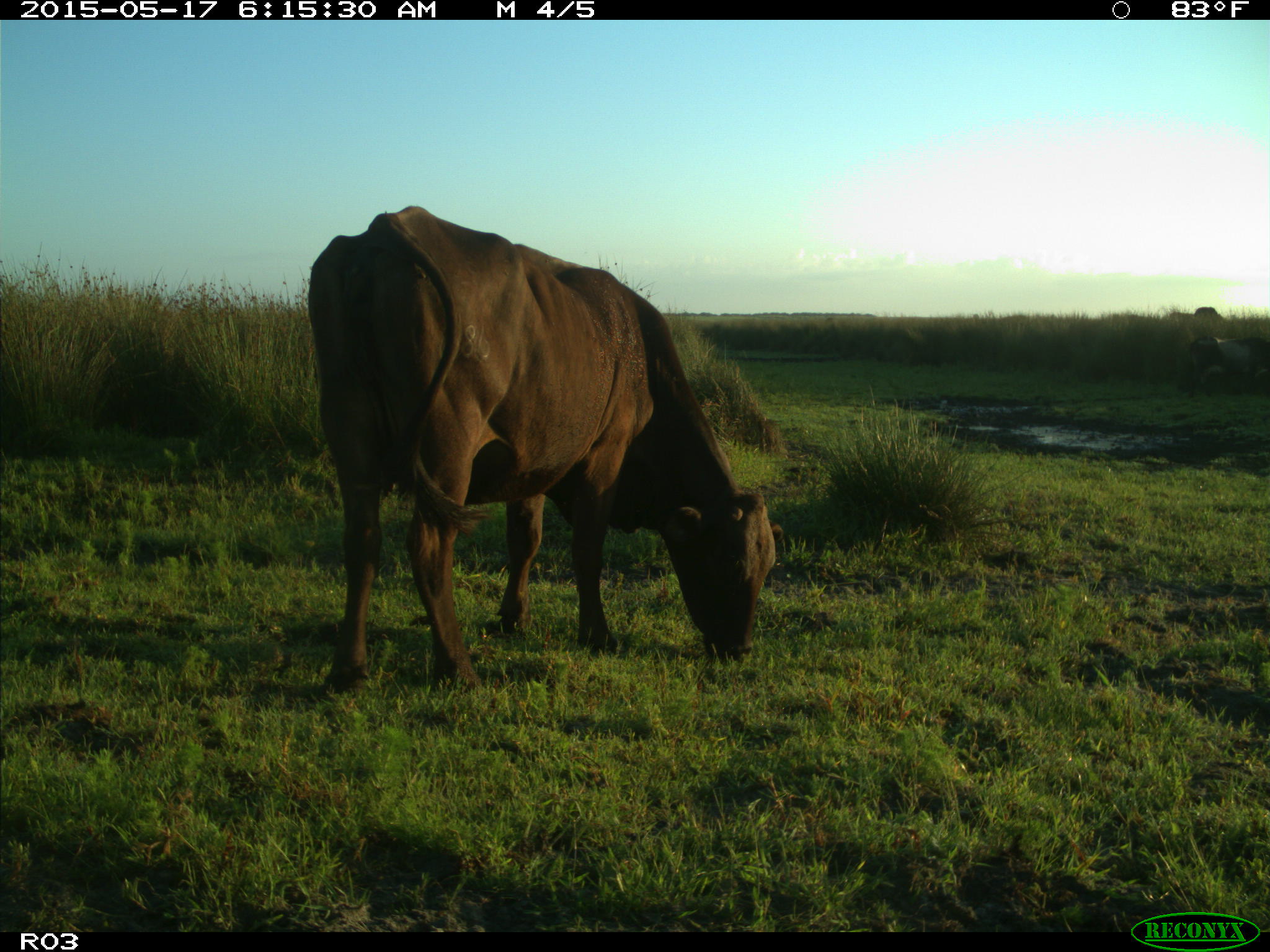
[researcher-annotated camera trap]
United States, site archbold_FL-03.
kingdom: Animalia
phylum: Chordata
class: Mammalia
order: Artiodactyla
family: Bovidae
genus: Bos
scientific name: Bos taurus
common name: domestic cow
Bos taurus (domestic cow).